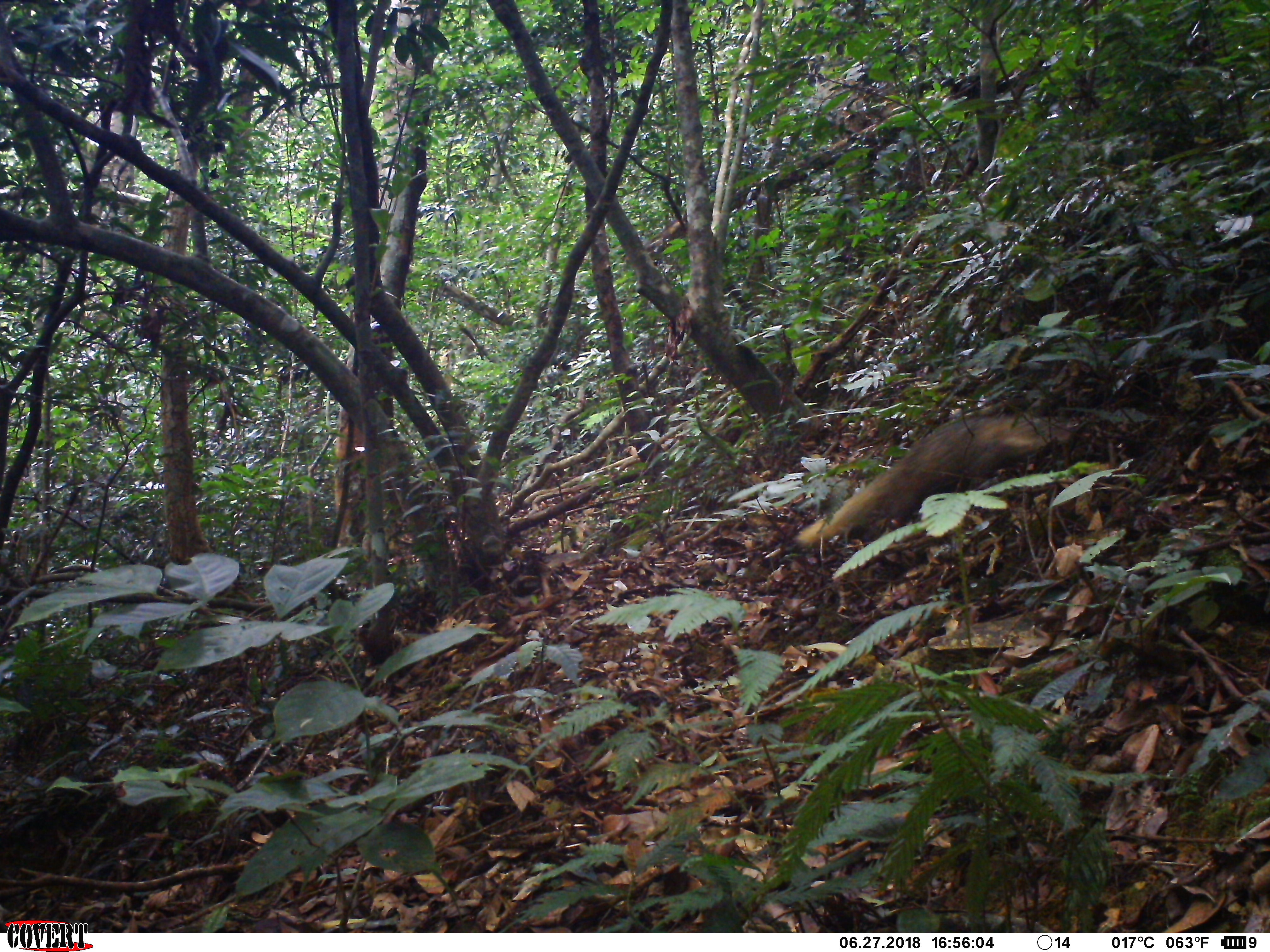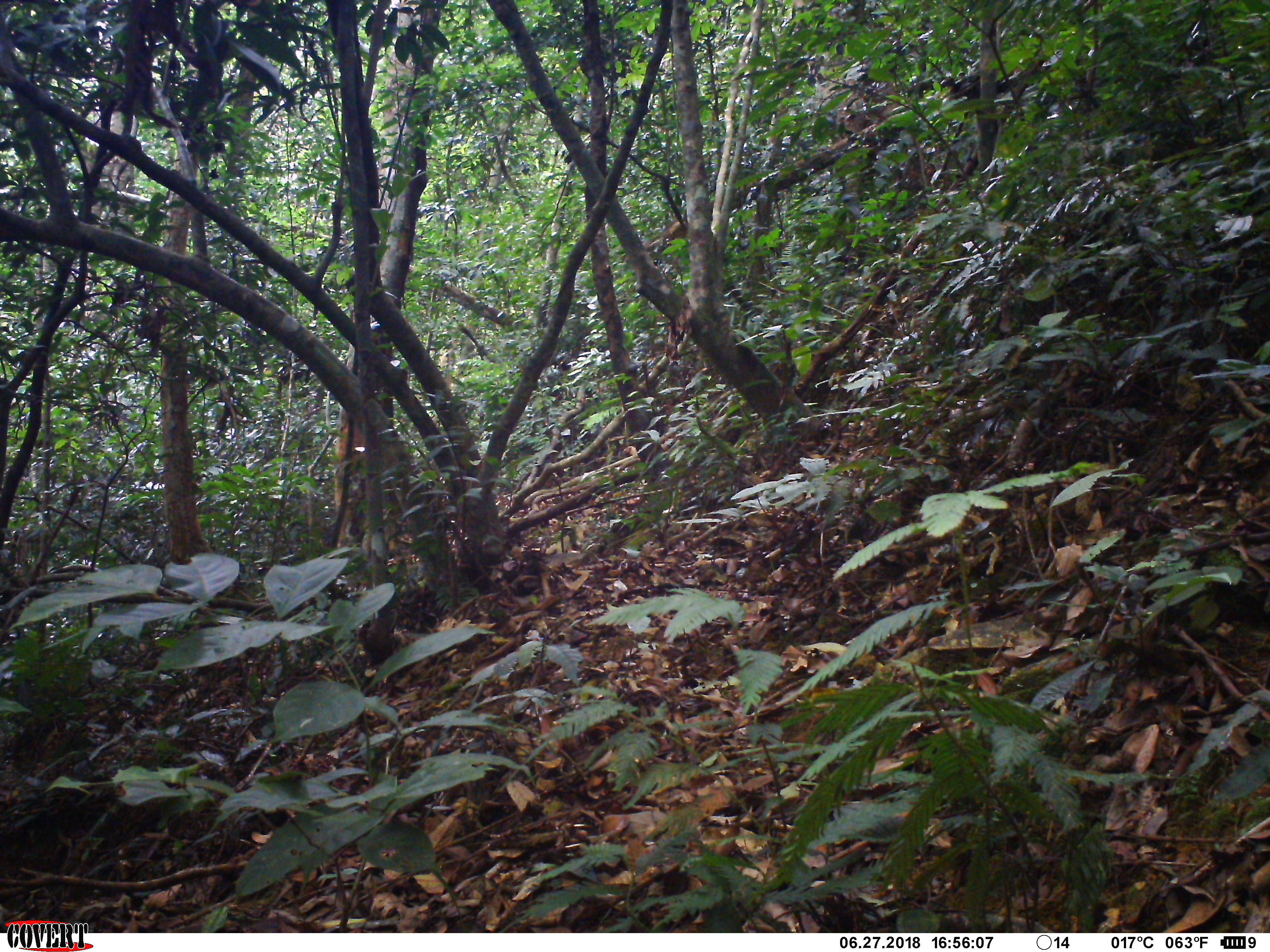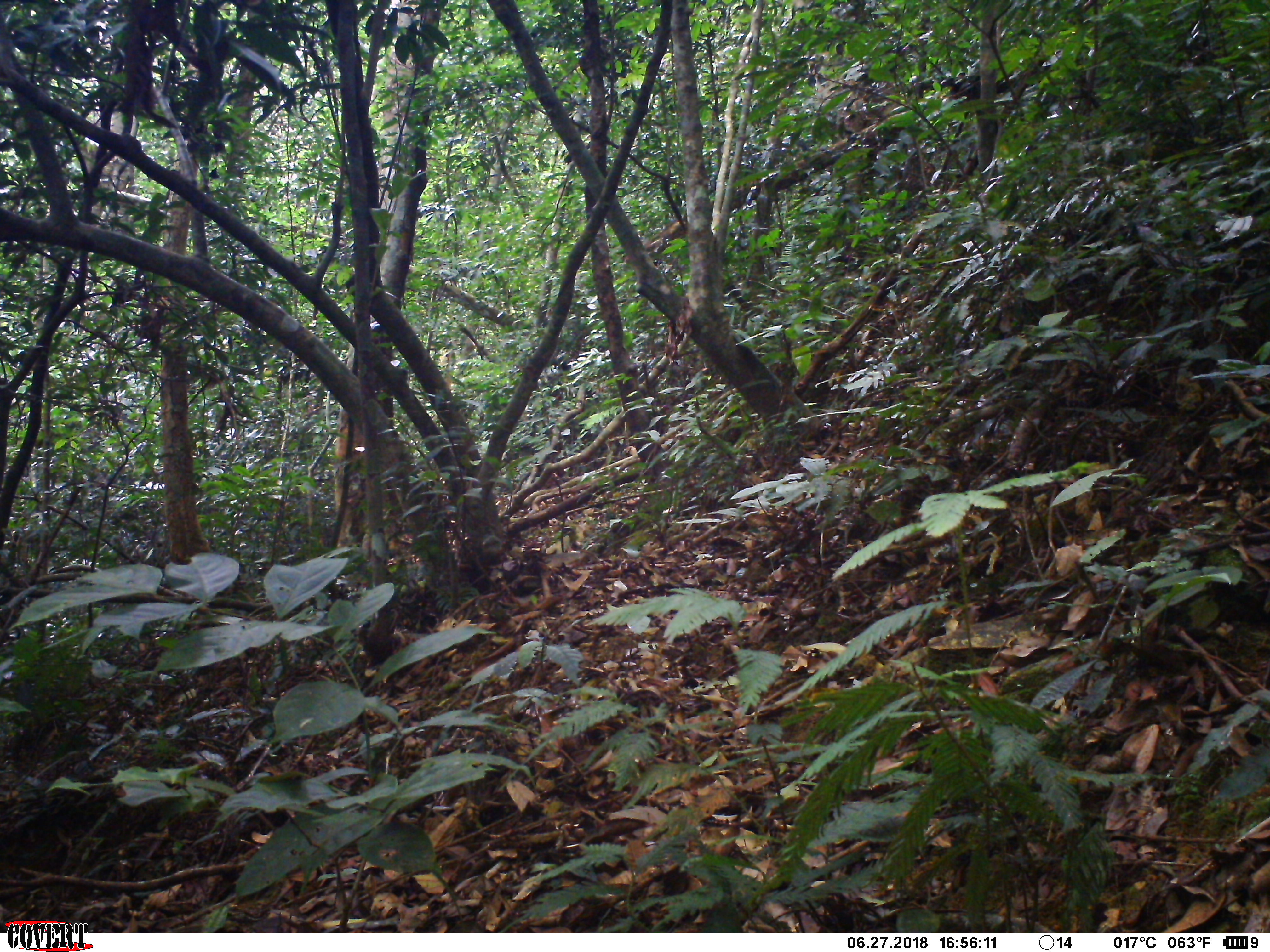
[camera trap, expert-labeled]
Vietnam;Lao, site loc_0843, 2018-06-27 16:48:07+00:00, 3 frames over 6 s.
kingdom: Animalia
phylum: Chordata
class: Mammalia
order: Carnivora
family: Herpestidae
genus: Urva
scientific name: Urva urva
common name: crab-eating mongoose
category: crab eating mongoose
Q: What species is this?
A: Crab eating mongoose (crab-eating mongoose) (Urva urva).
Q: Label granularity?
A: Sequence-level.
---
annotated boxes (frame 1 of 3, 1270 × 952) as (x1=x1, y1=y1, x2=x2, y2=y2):
crab eating mongoose: (x1=791, y1=412, x2=1073, y2=546)